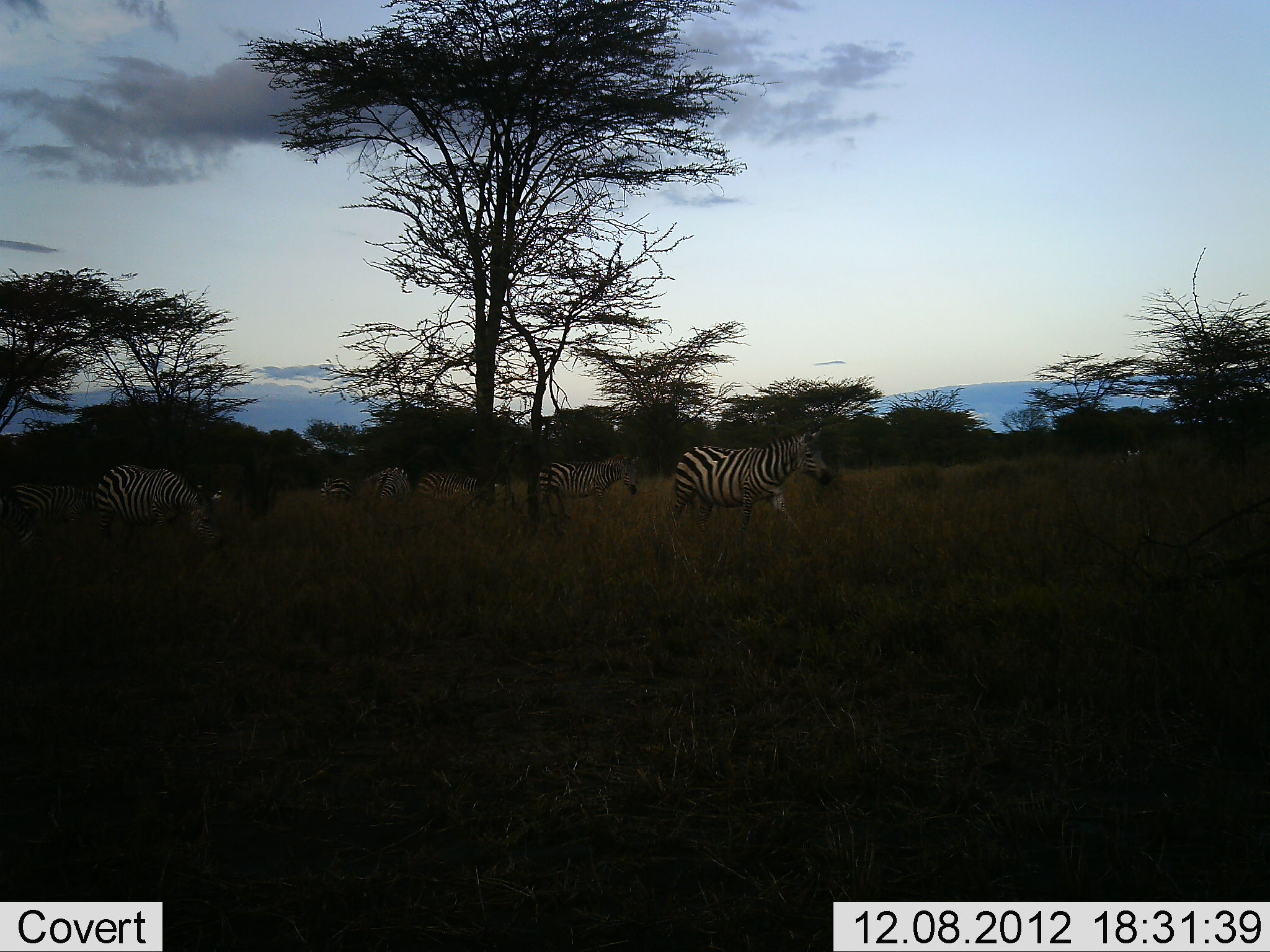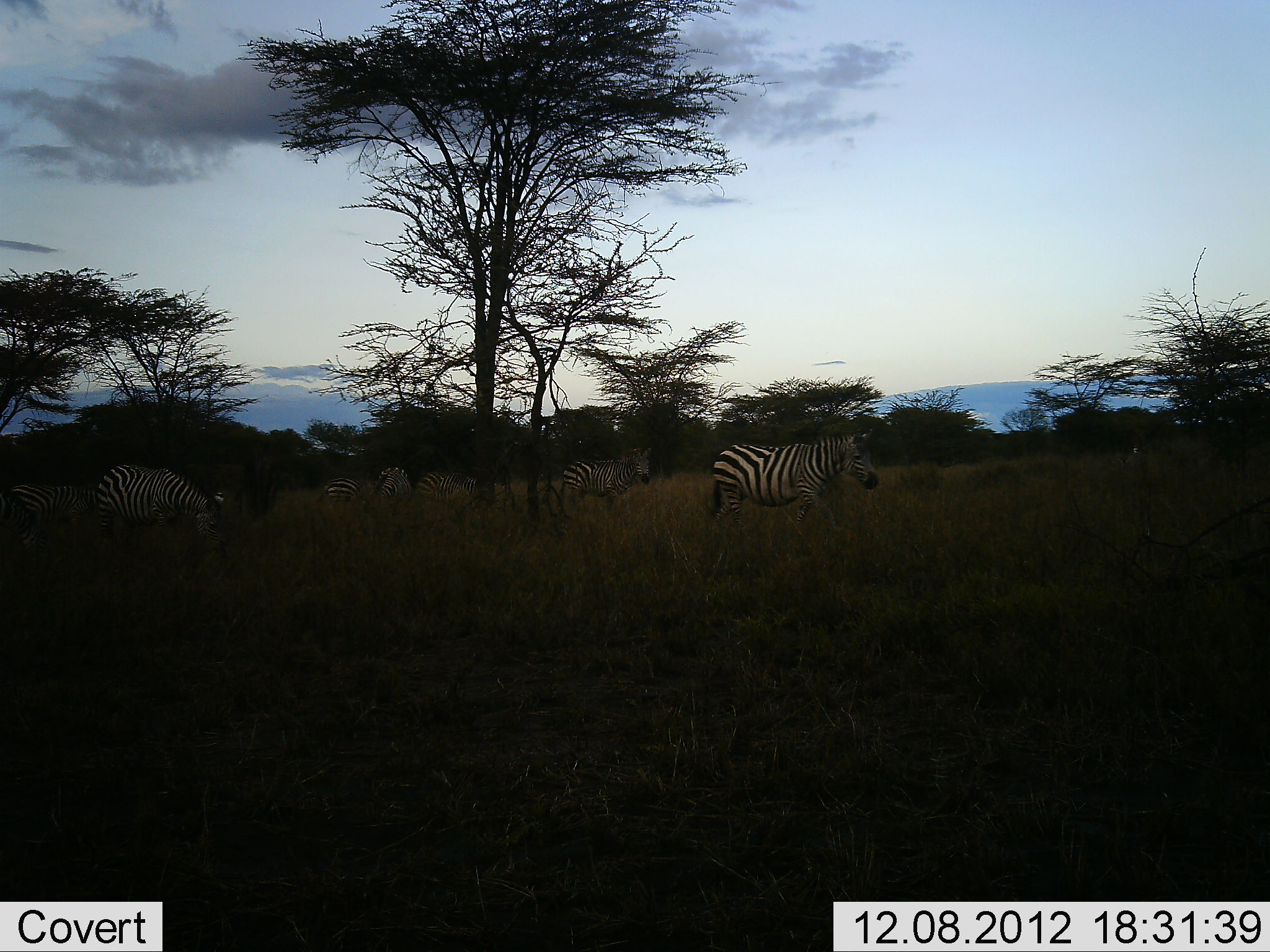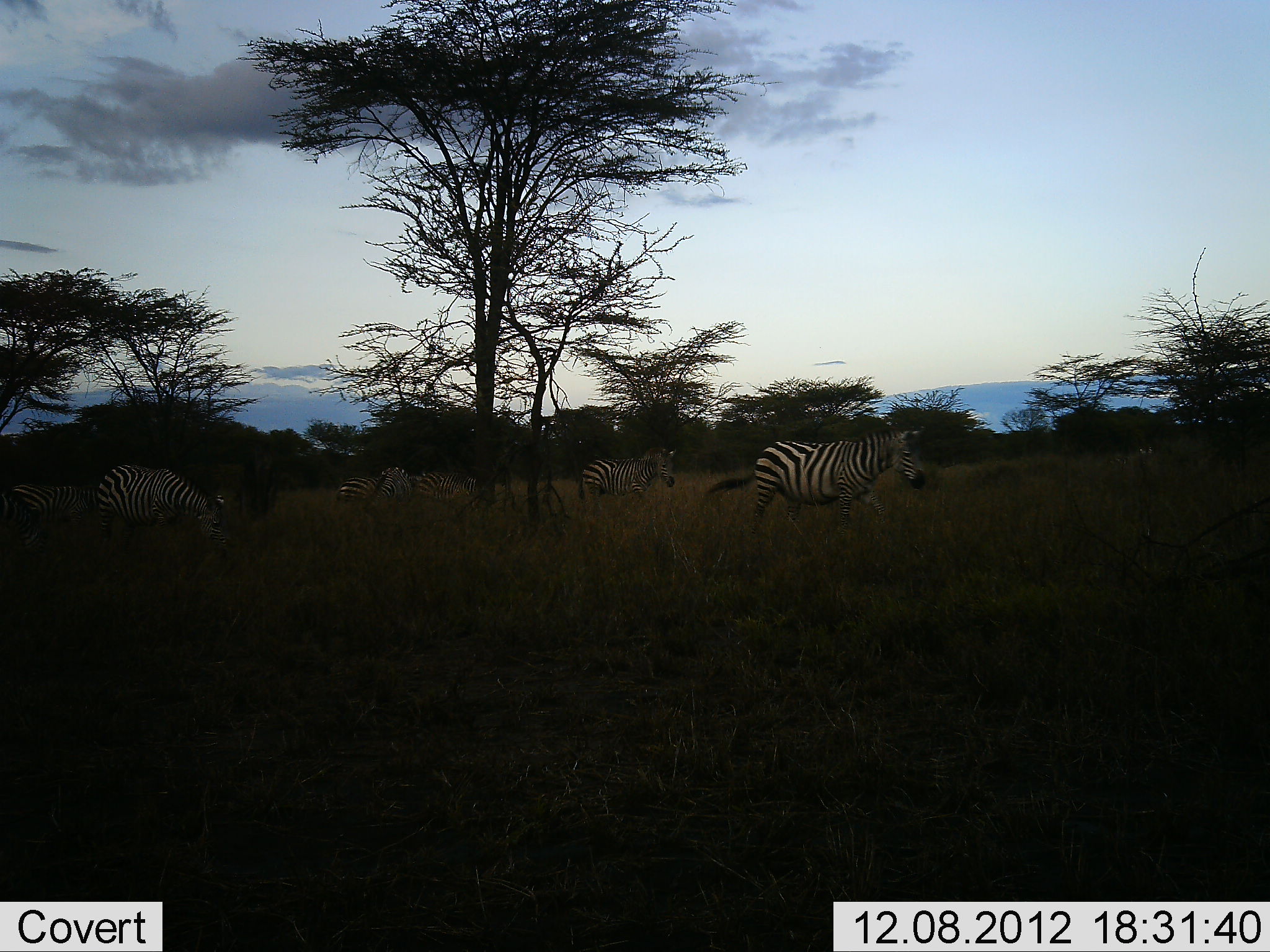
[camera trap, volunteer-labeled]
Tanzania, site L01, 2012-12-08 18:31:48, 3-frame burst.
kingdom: Animalia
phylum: Chordata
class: Mammalia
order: Perissodactyla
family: Equidae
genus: Equus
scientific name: Equus quagga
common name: plains zebra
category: zebra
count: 5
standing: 38%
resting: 0%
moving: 75%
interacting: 0%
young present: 0%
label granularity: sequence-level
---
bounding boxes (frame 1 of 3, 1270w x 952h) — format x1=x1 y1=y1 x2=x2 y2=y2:
animal: x1=667 y1=426 x2=833 y2=548; x1=92 y1=465 x2=224 y2=553; x1=537 y1=455 x2=639 y2=520; x1=0 y1=484 x2=91 y2=553; x1=413 y1=470 x2=499 y2=514; x1=362 y1=467 x2=413 y2=510; x1=319 y1=476 x2=357 y2=509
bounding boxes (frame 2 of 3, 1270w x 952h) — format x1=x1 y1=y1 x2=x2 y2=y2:
animal: x1=707 y1=426 x2=881 y2=533; x1=97 y1=464 x2=226 y2=556; x1=555 y1=445 x2=654 y2=516; x1=0 y1=479 x2=96 y2=552; x1=413 y1=471 x2=481 y2=507; x1=367 y1=467 x2=411 y2=506; x1=313 y1=476 x2=363 y2=509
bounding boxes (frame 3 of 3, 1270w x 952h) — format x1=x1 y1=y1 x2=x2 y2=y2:
animal: x1=704 y1=417 x2=928 y2=533; x1=95 y1=465 x2=231 y2=565; x1=1 y1=485 x2=97 y2=564; x1=577 y1=446 x2=677 y2=506; x1=418 y1=472 x2=477 y2=500; x1=376 y1=466 x2=415 y2=501; x1=335 y1=476 x2=380 y2=506